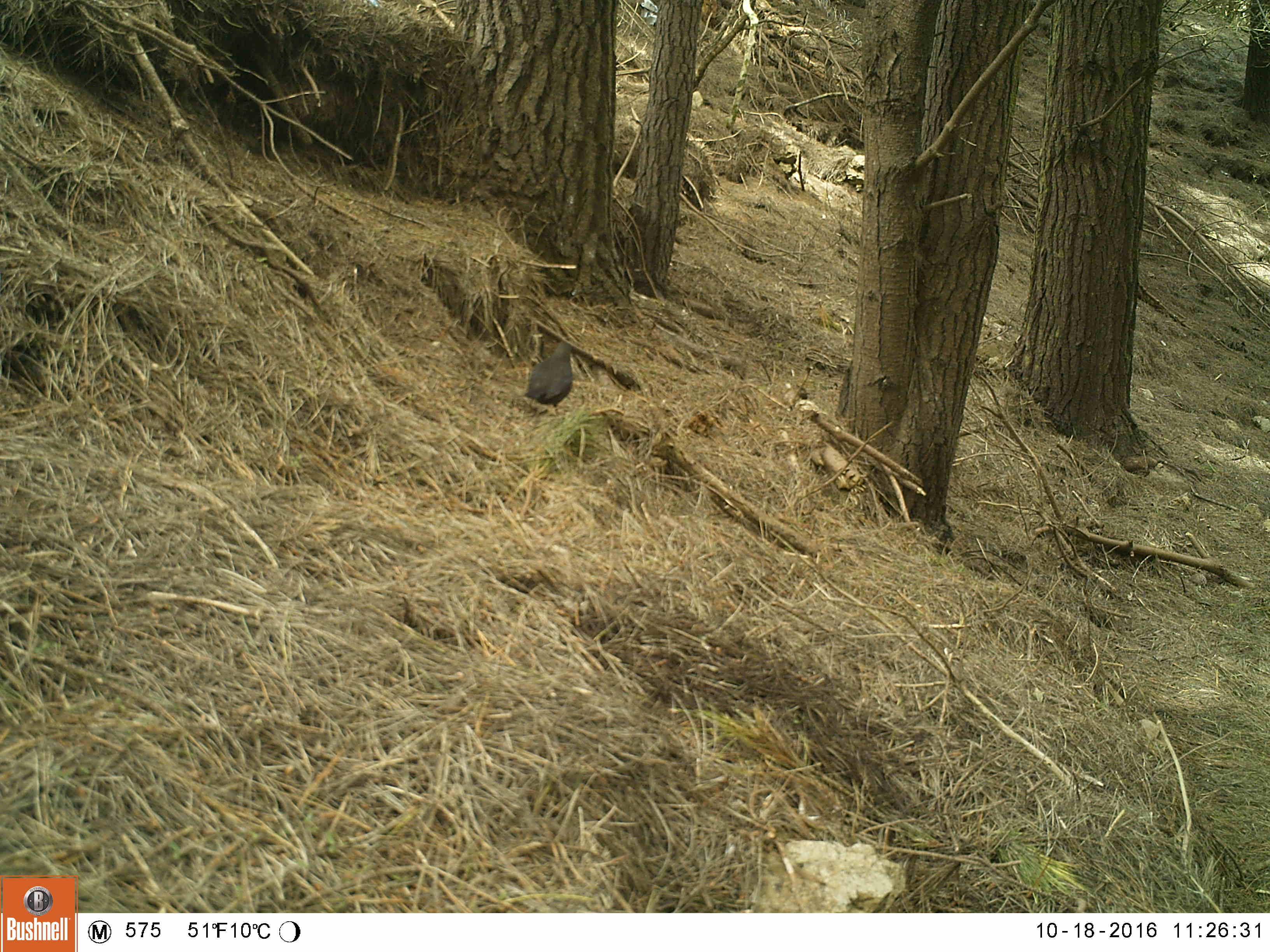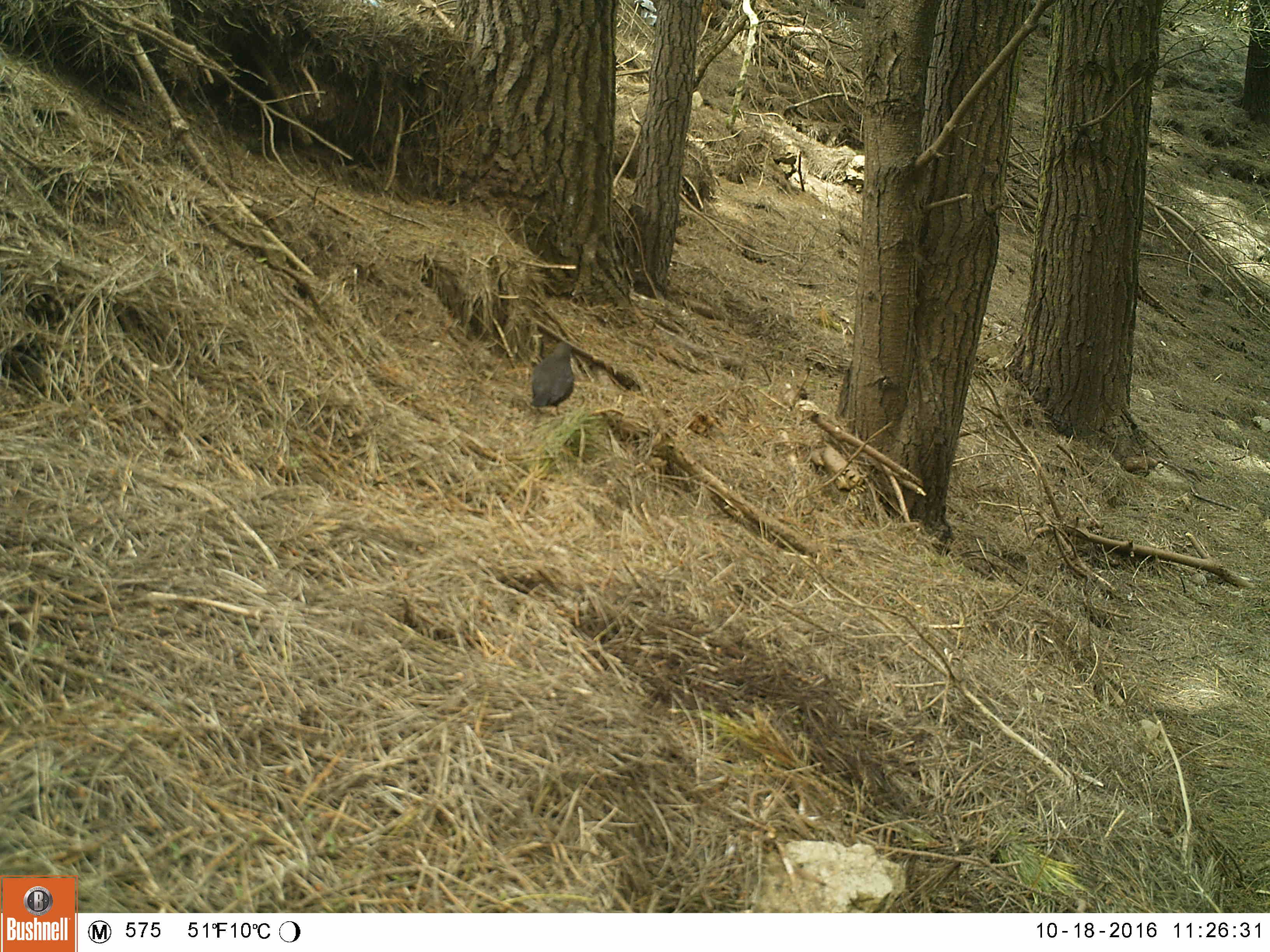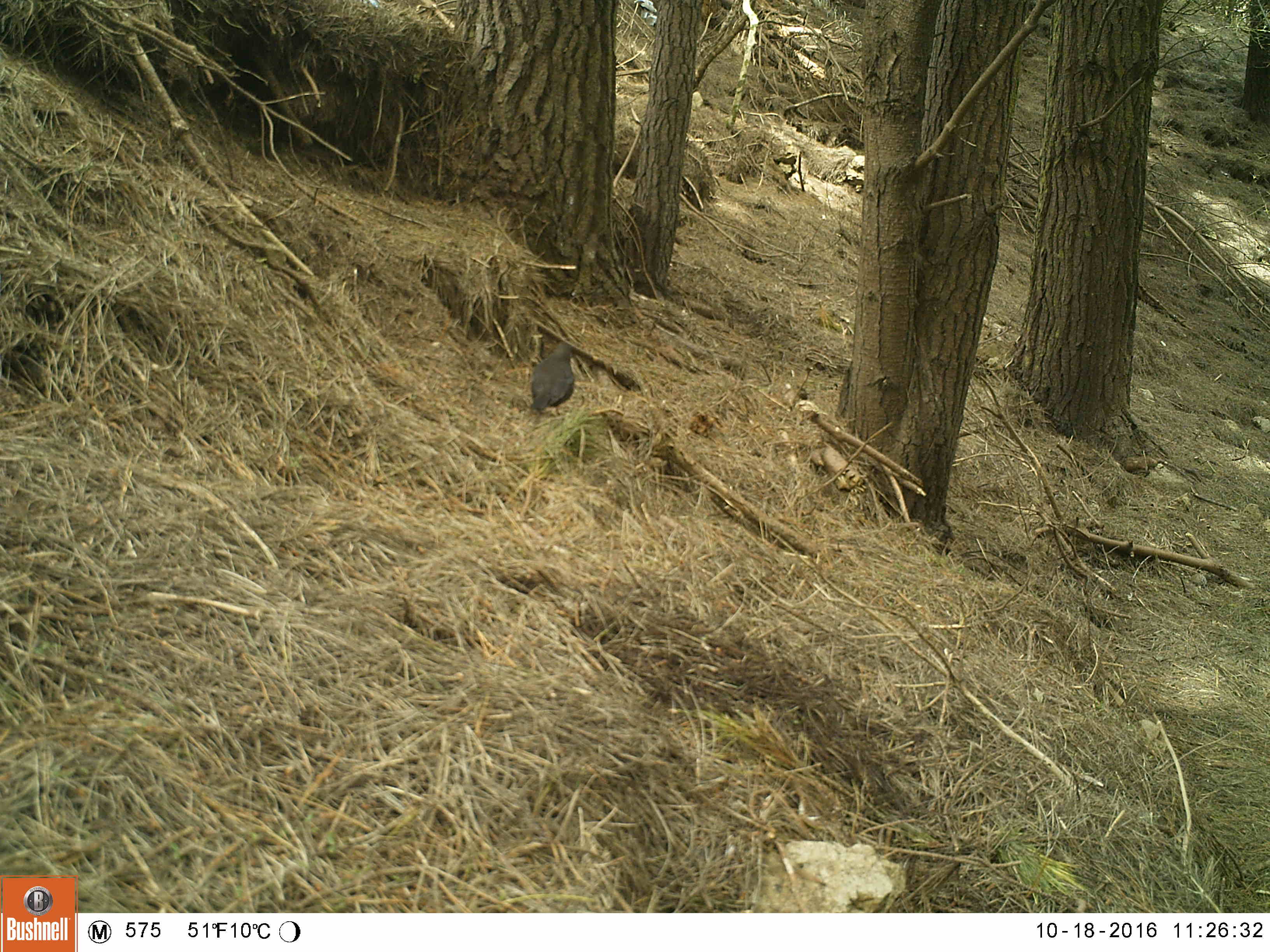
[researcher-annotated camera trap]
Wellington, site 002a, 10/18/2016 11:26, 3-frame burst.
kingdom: Animalia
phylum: Chordata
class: Aves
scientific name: Aves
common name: bird